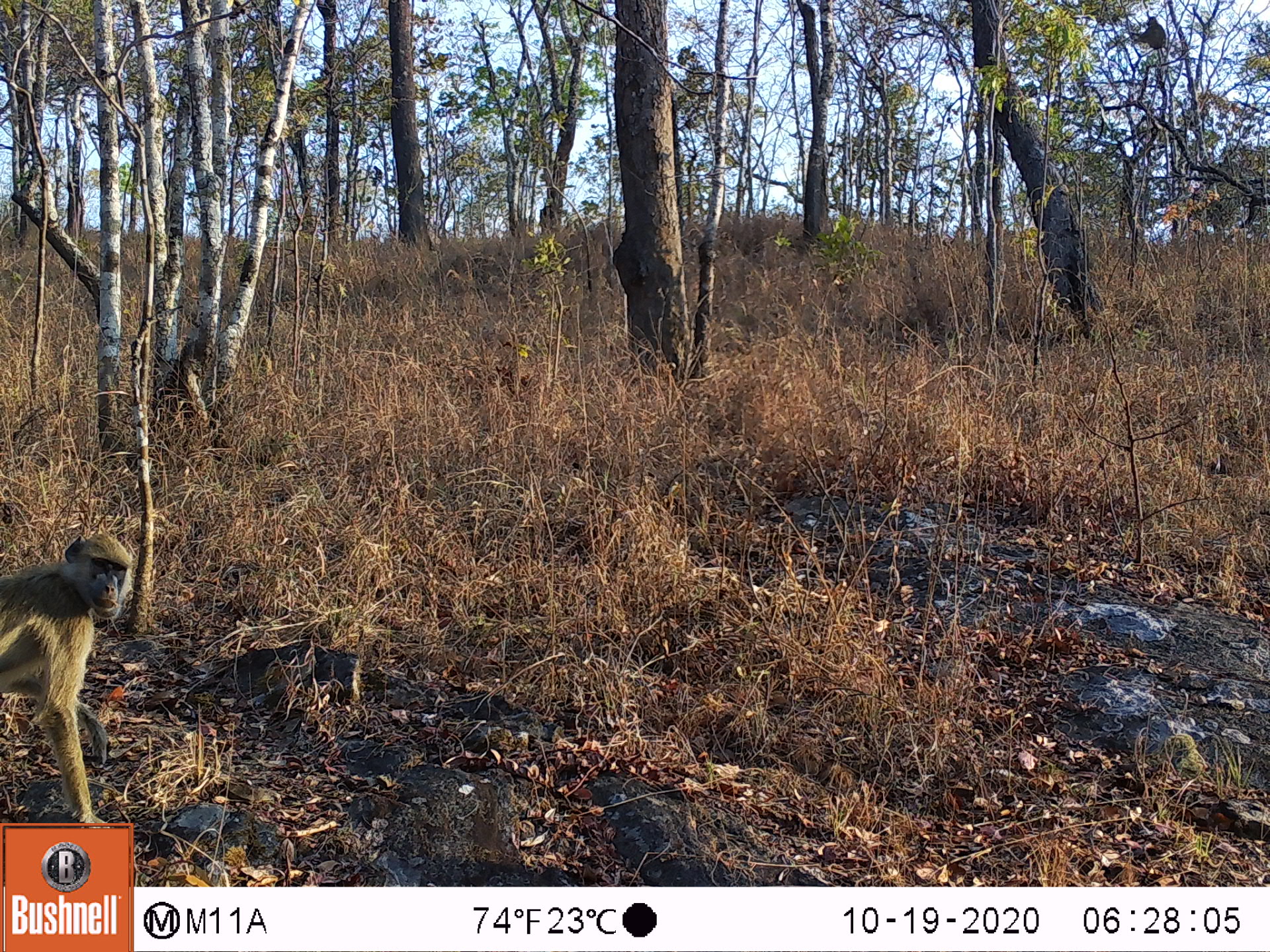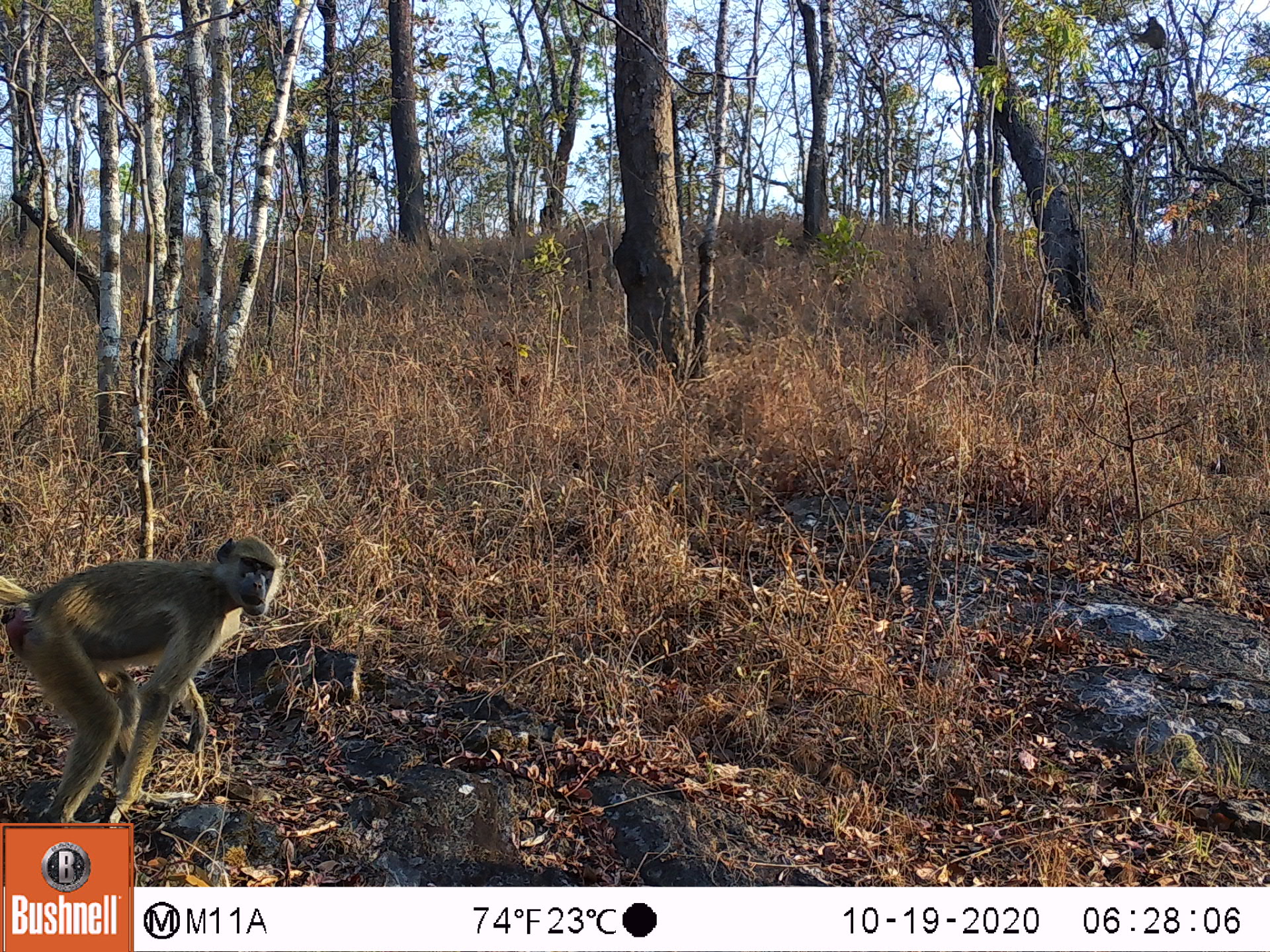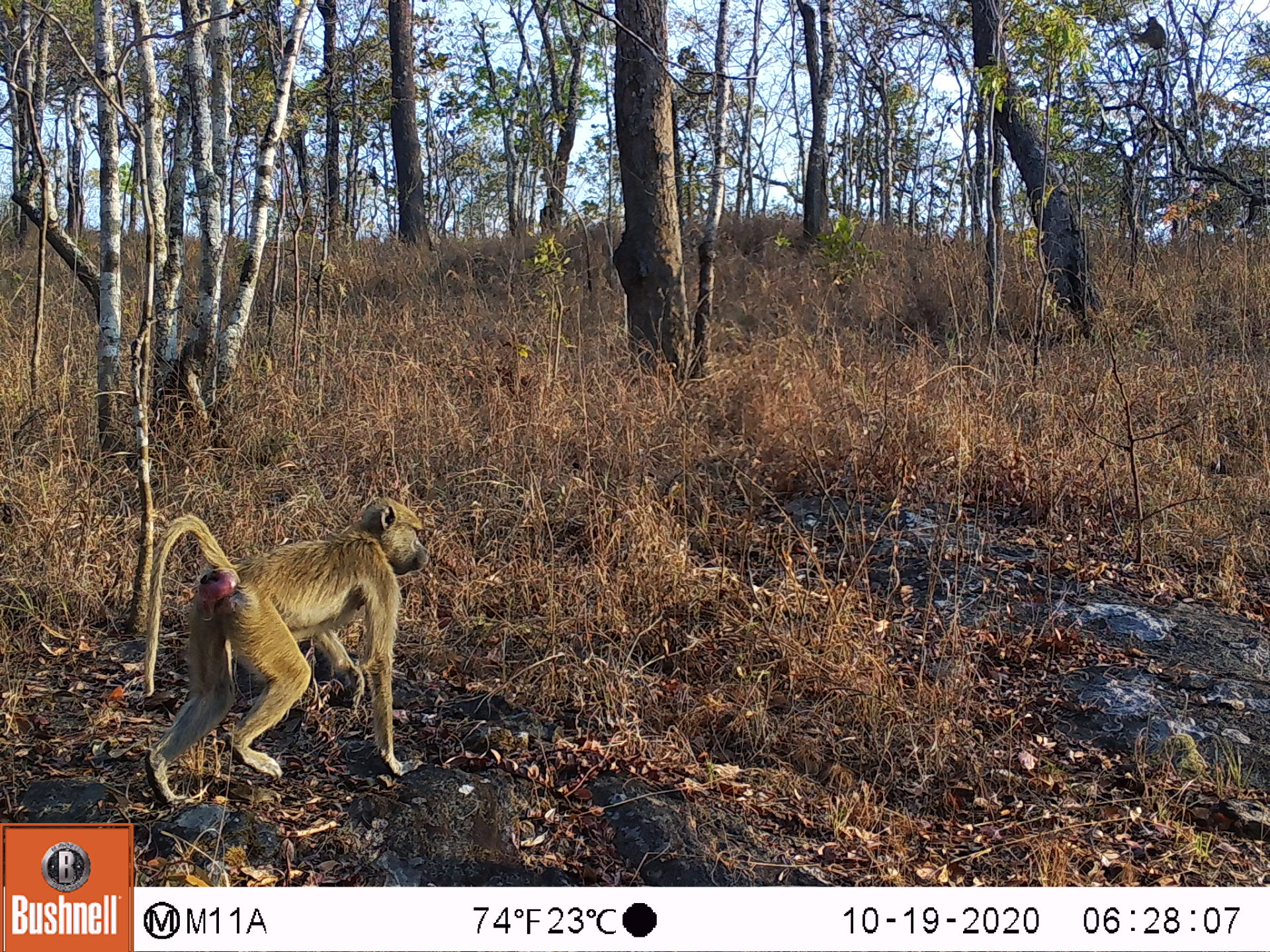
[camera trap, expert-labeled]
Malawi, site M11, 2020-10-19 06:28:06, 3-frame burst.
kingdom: Animalia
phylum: Chordata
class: Mammalia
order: Primates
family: Cercopithecidae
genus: Papio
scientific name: Papio cynocephalus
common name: yellow baboon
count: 1